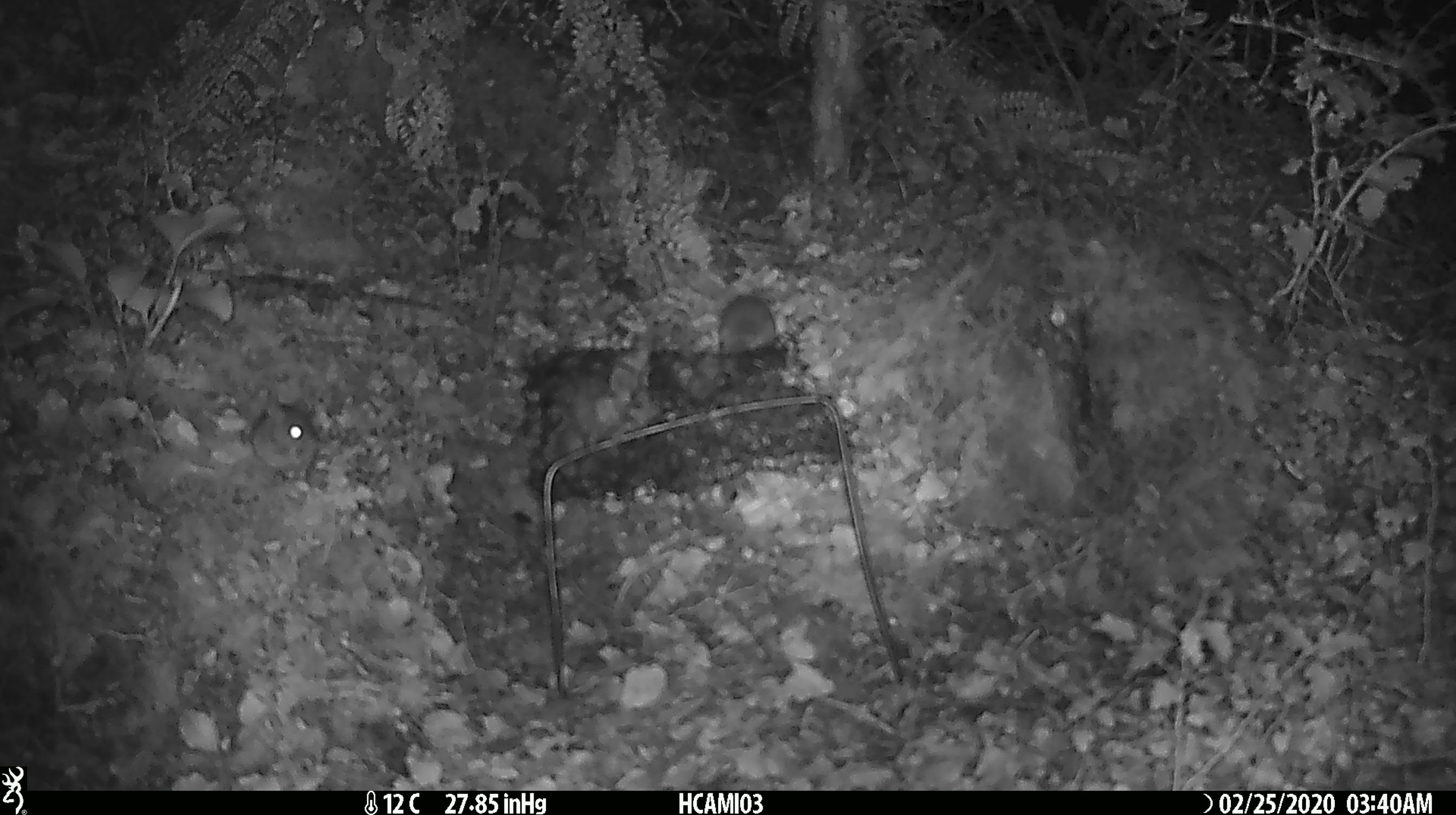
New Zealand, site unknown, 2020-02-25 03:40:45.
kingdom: Animalia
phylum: Chordata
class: Mammalia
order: Rodentia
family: Muridae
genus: Mus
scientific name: Mus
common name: mouse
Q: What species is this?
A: Mouse (Mus).